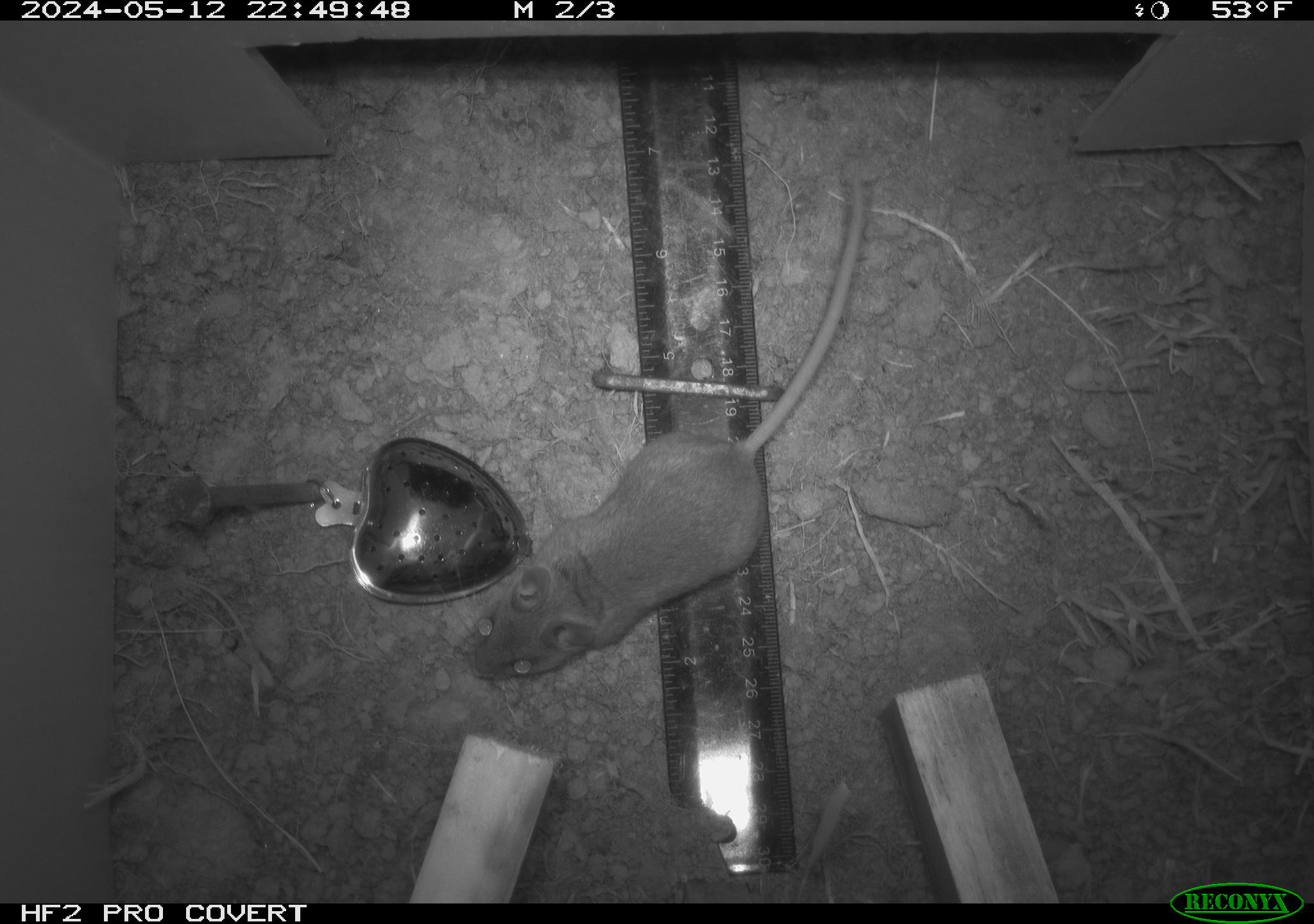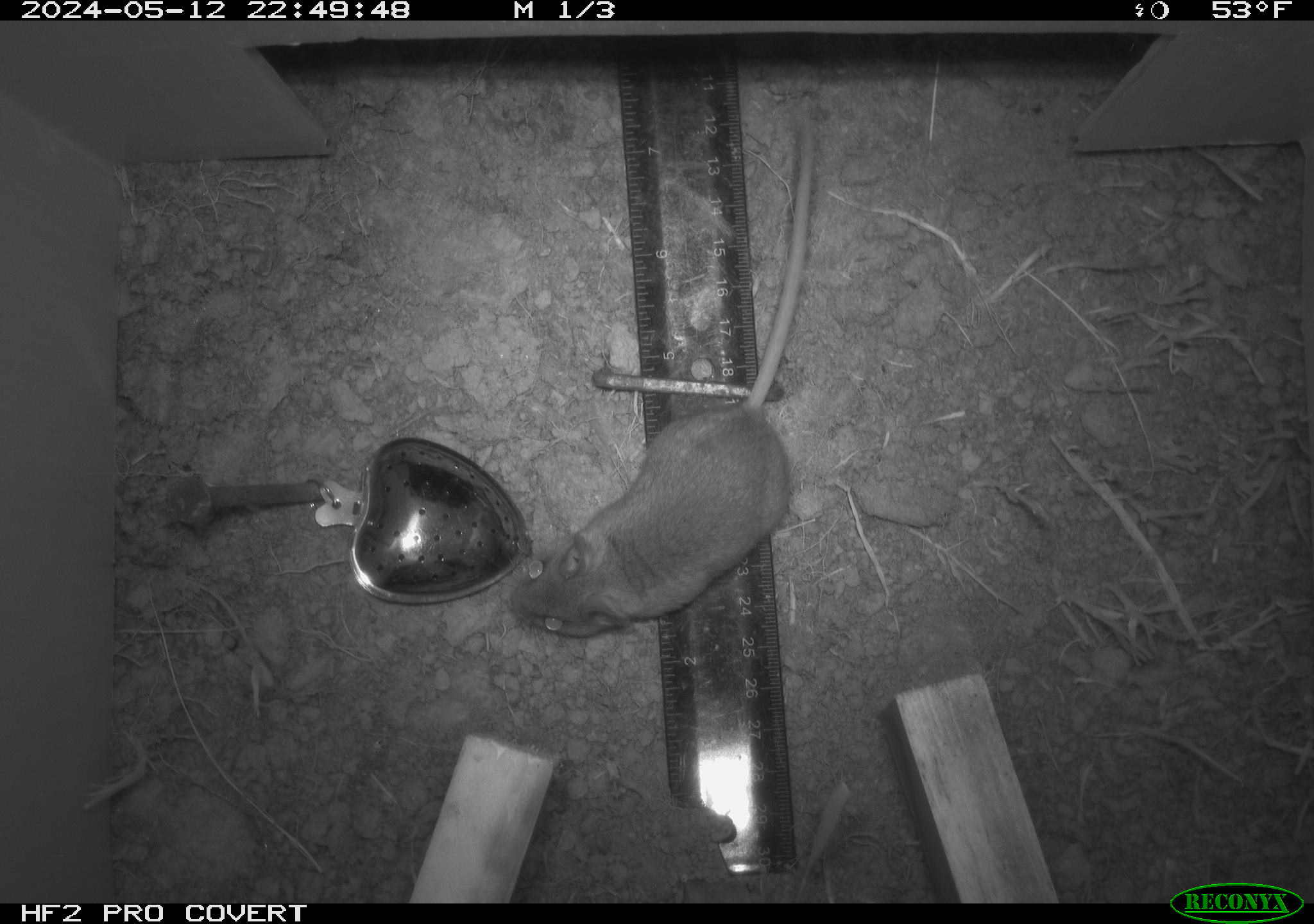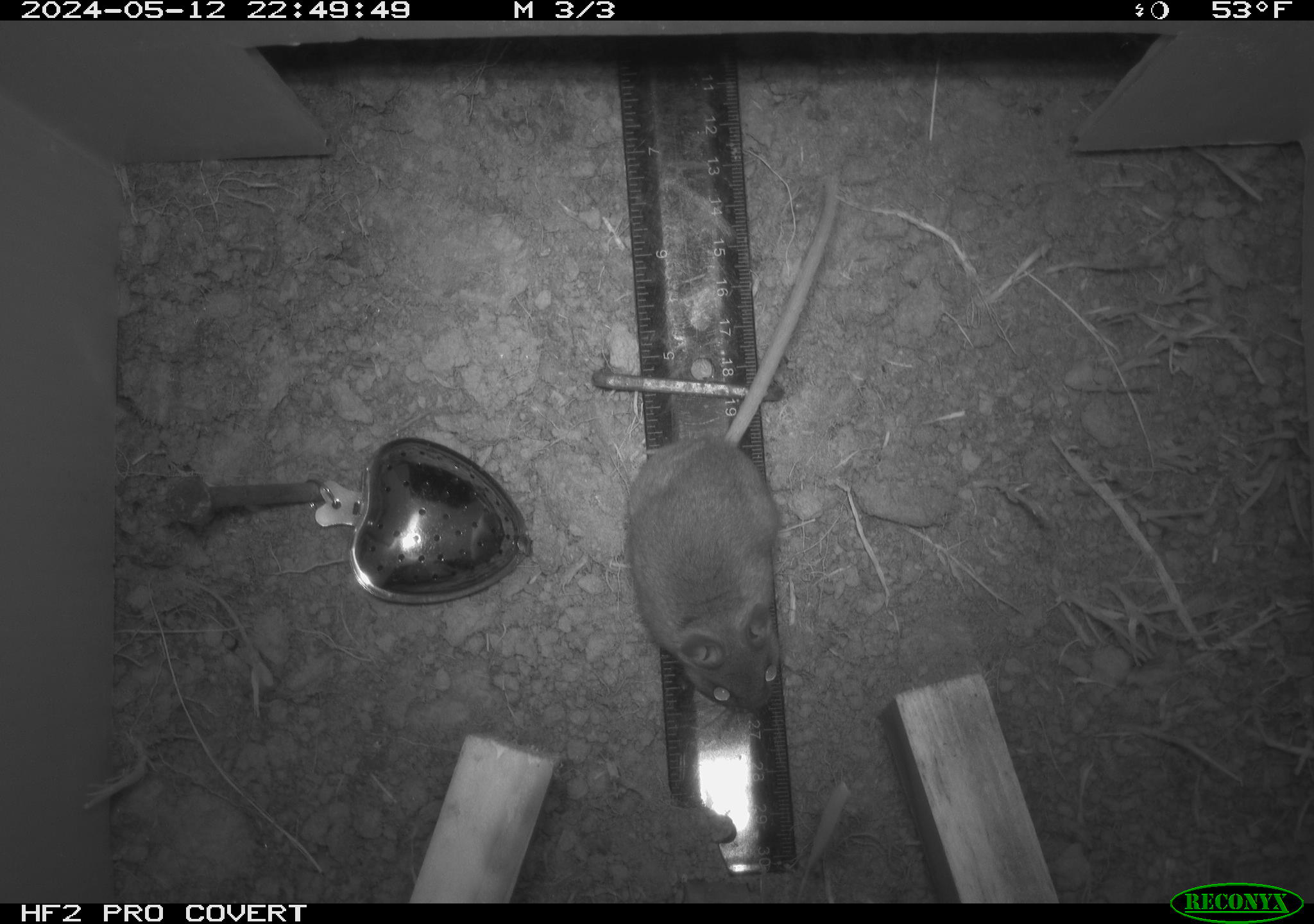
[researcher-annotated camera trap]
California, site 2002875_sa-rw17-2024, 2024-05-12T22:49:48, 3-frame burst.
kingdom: Animalia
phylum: Chordata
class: Mammalia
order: Rodentia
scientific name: Rodentia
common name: rodent